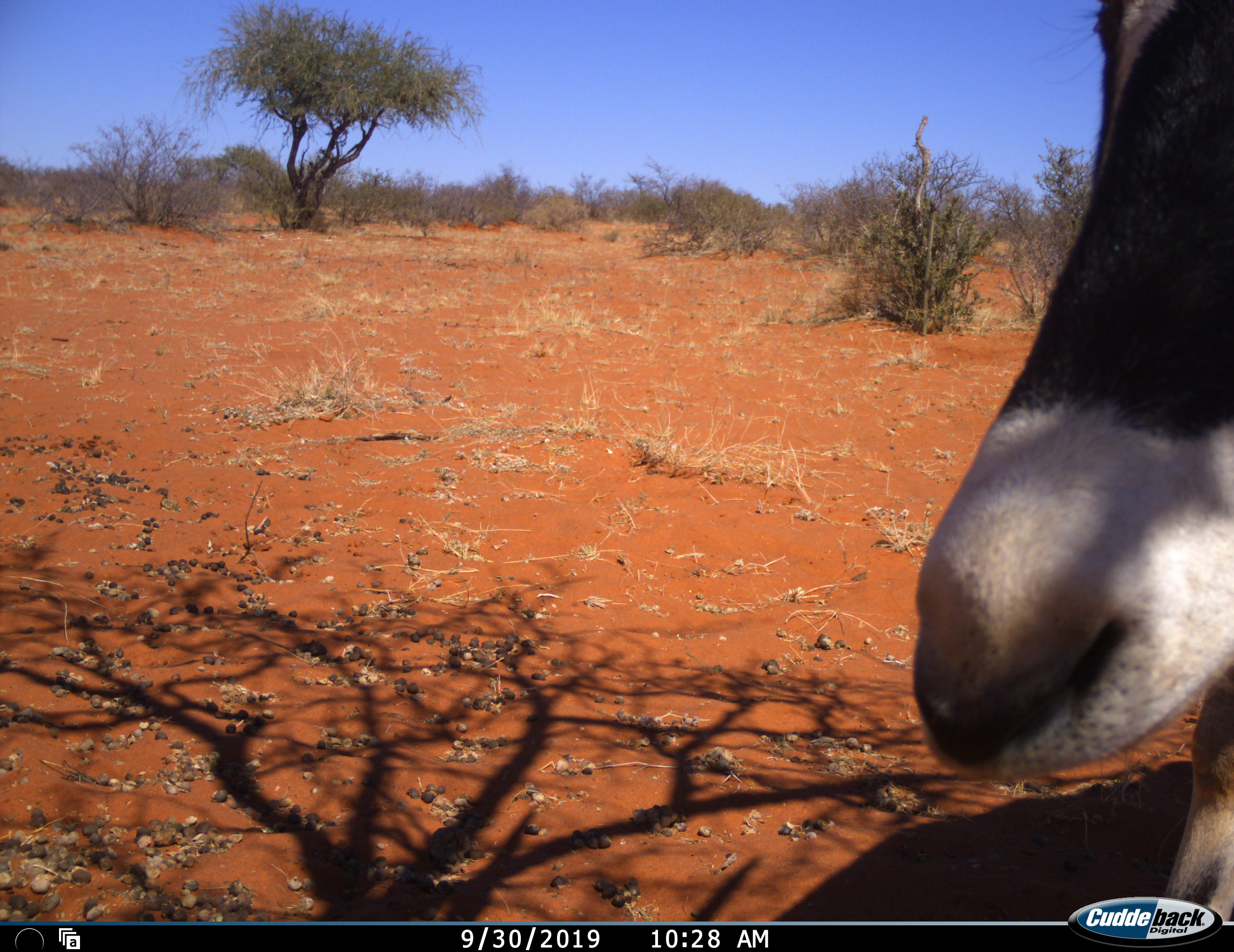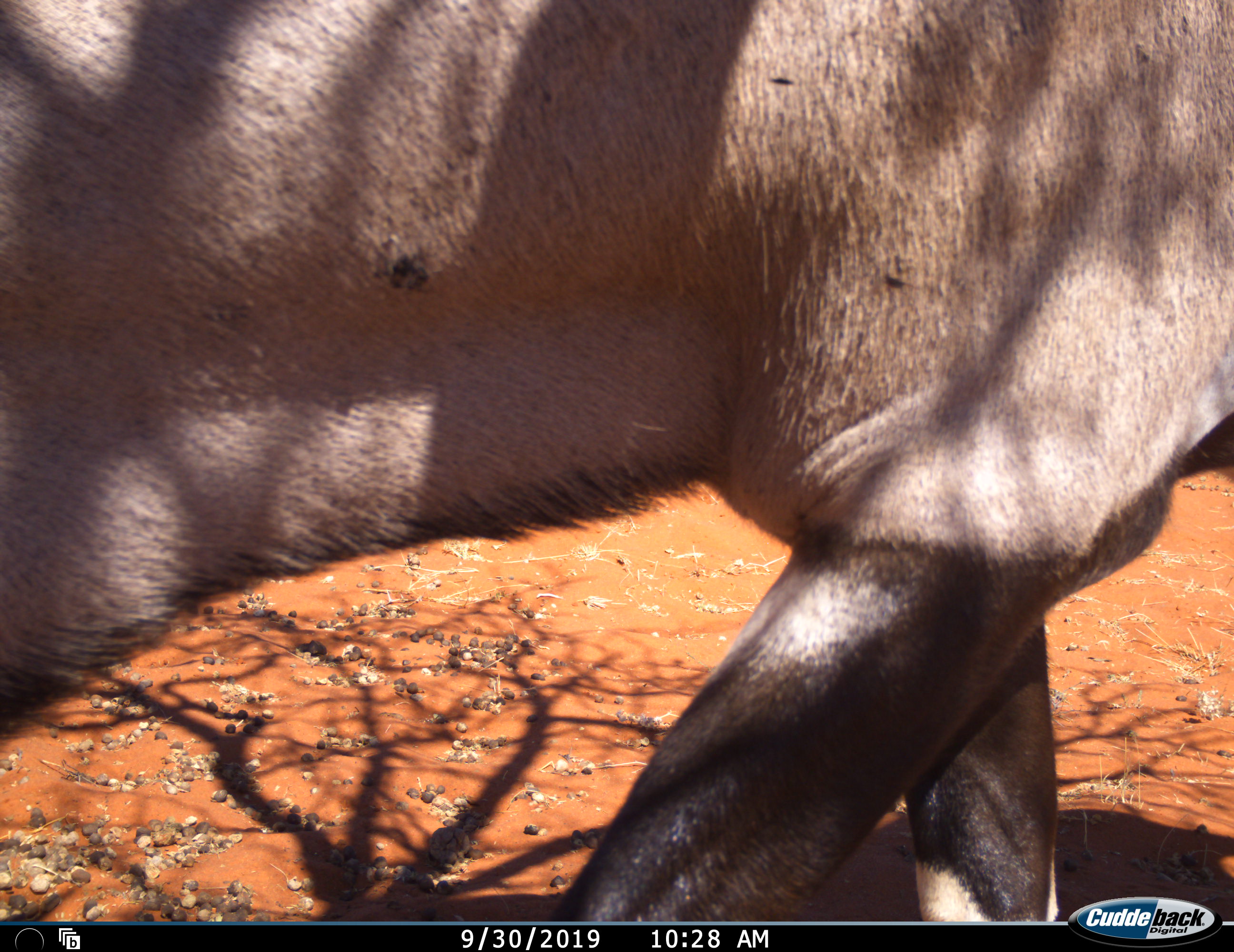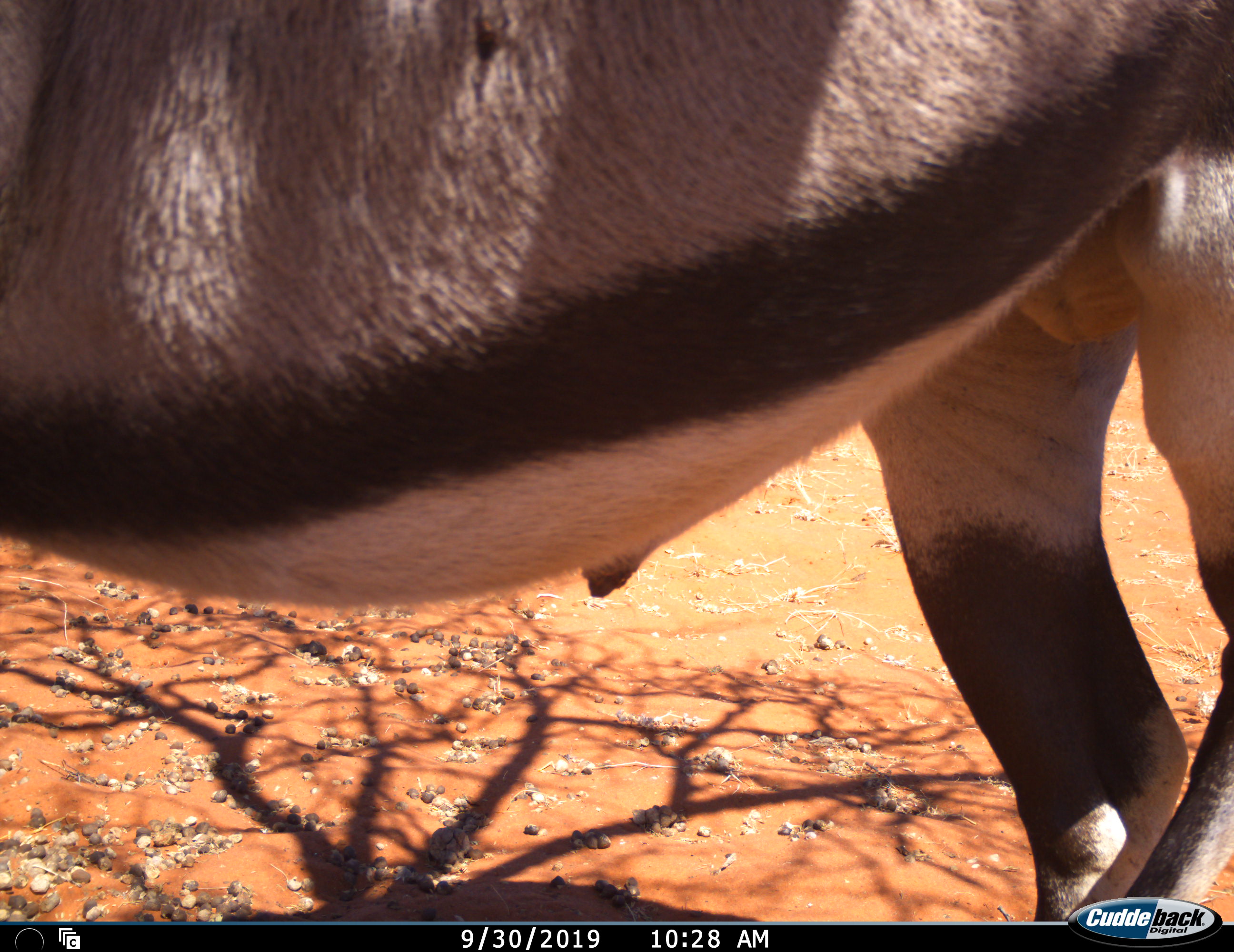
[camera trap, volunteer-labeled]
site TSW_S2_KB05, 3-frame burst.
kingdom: Animalia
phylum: Chordata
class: Mammalia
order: Artiodactyla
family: Bovidae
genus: Oryx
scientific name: Oryx gazella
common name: gemsbok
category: oryx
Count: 1.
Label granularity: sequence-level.